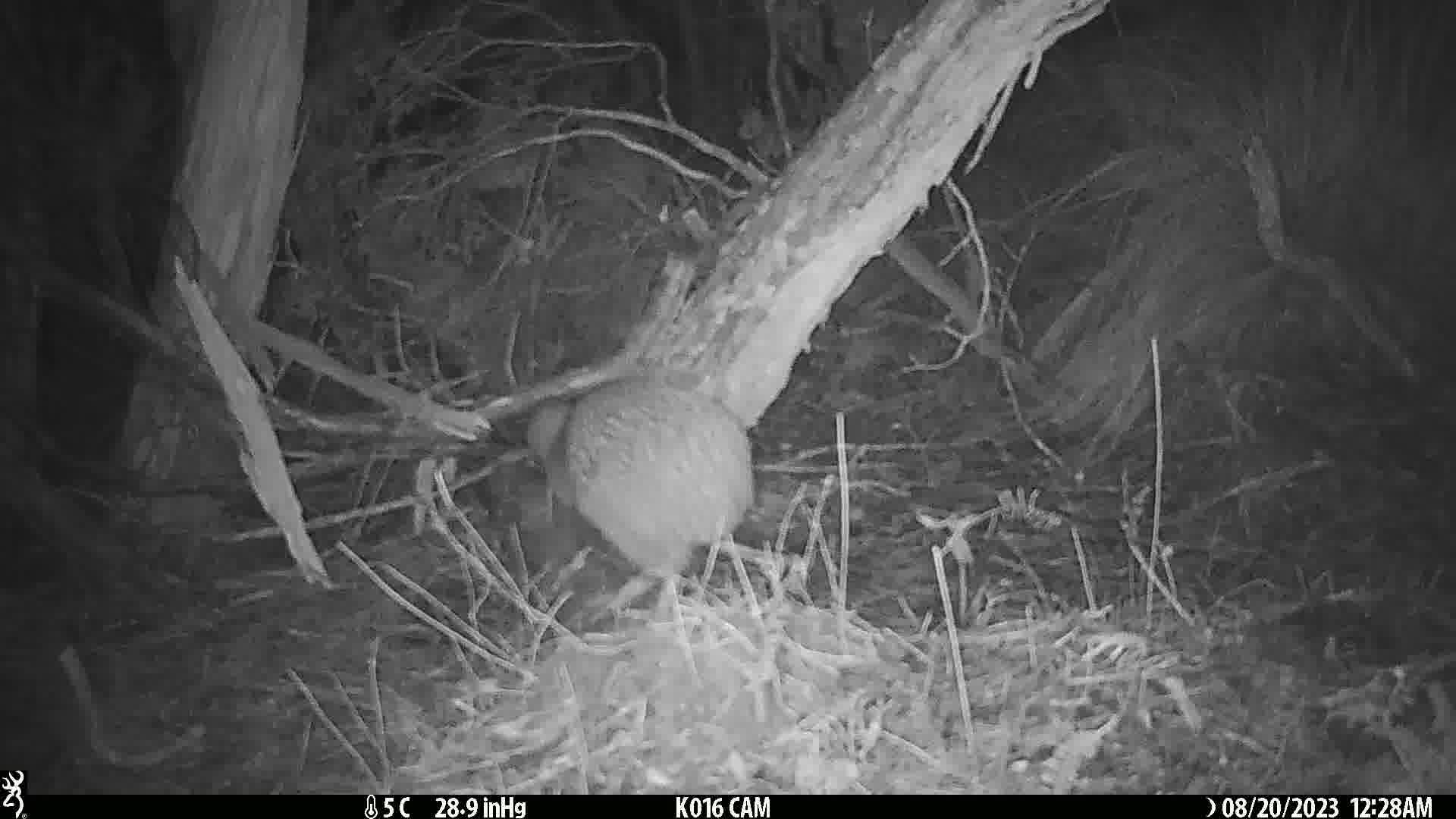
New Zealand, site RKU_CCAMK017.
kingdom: Animalia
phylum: Chordata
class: Aves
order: Apterygiformes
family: Apterygidae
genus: Apteryx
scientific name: Apteryx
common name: kiwi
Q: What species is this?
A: Kiwi (Apteryx).